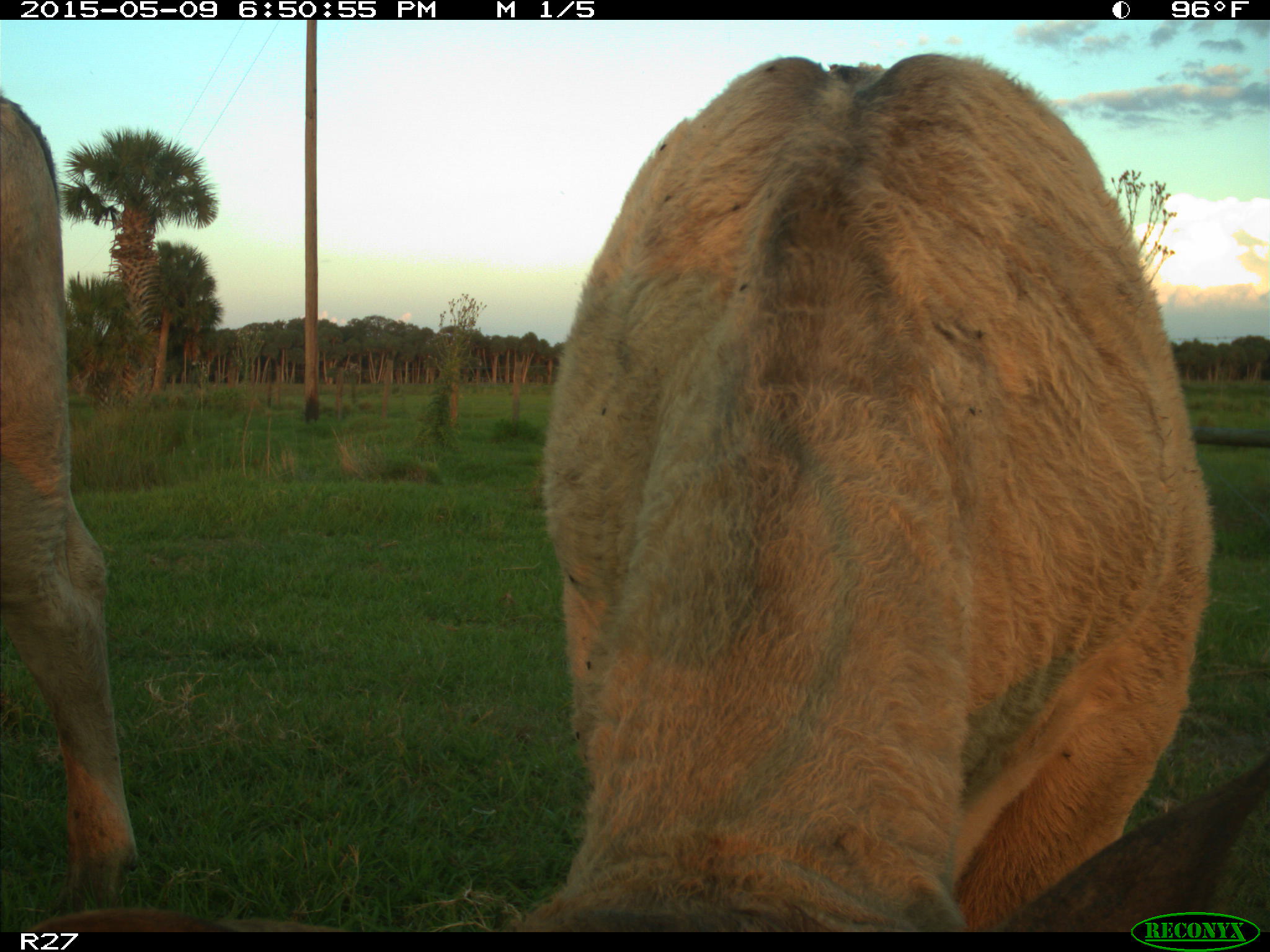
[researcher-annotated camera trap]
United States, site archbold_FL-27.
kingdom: Animalia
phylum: Chordata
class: Mammalia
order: Artiodactyla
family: Bovidae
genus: Bos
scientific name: Bos taurus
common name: domestic cow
Bos taurus (domestic cow).